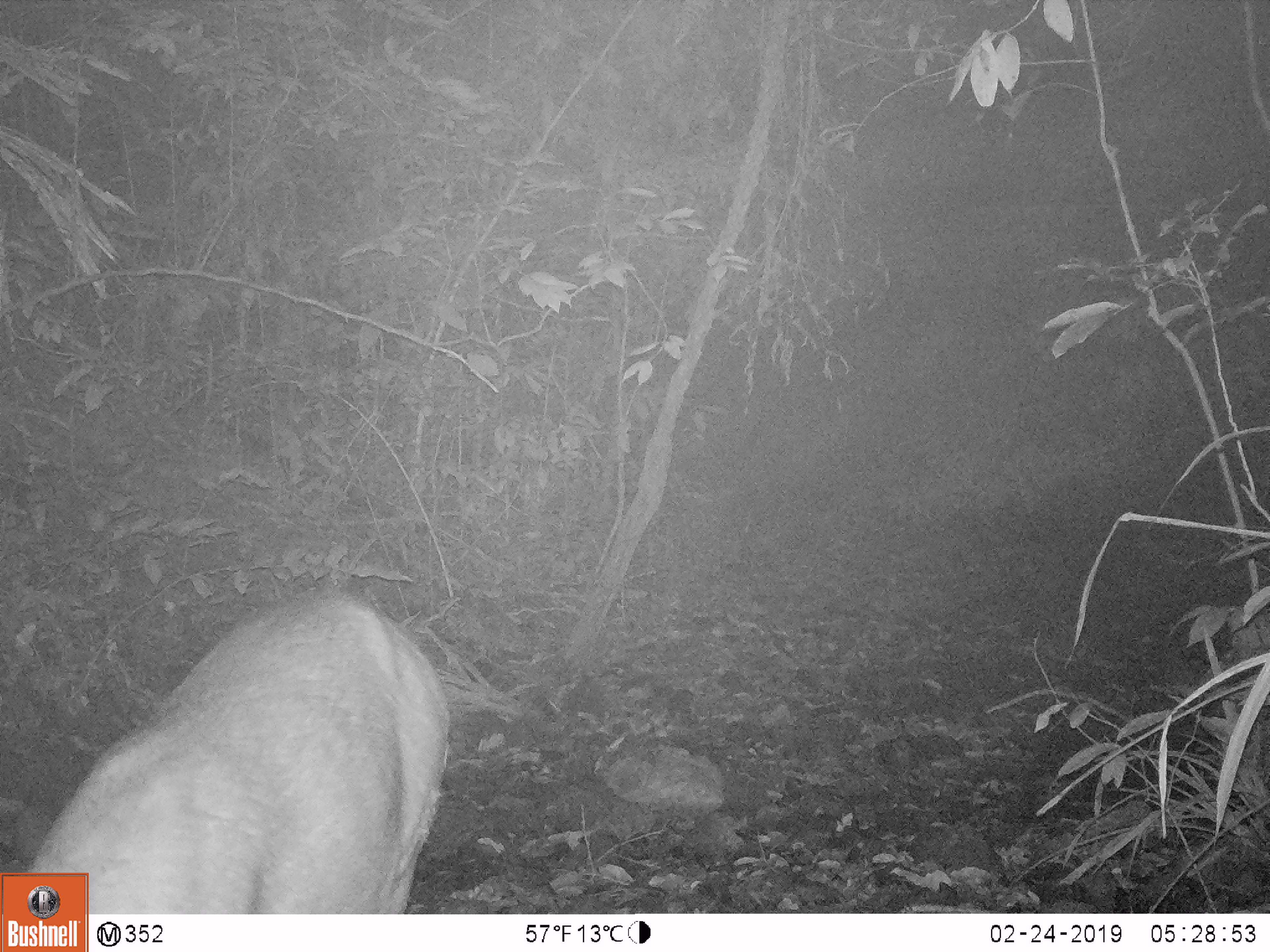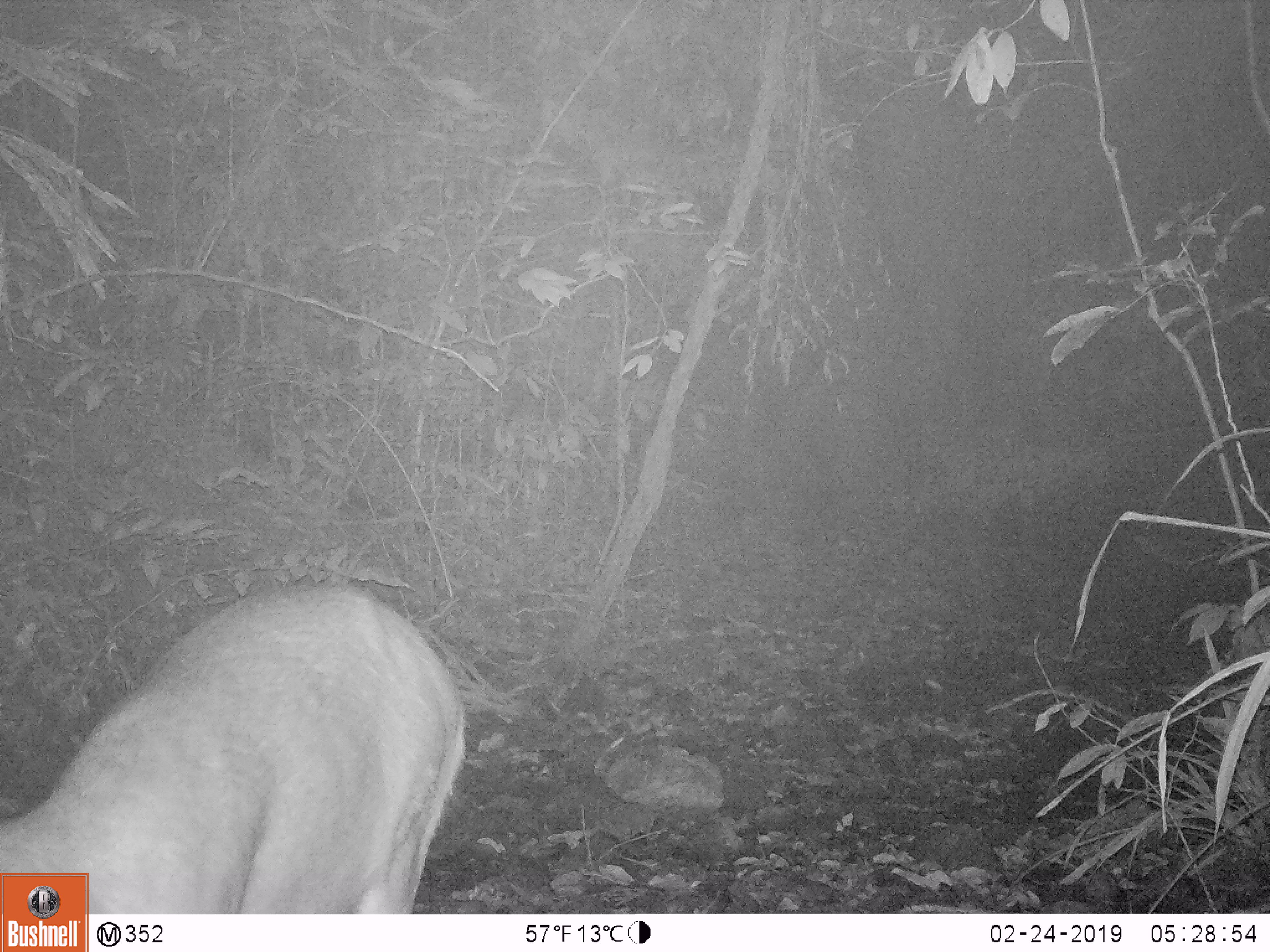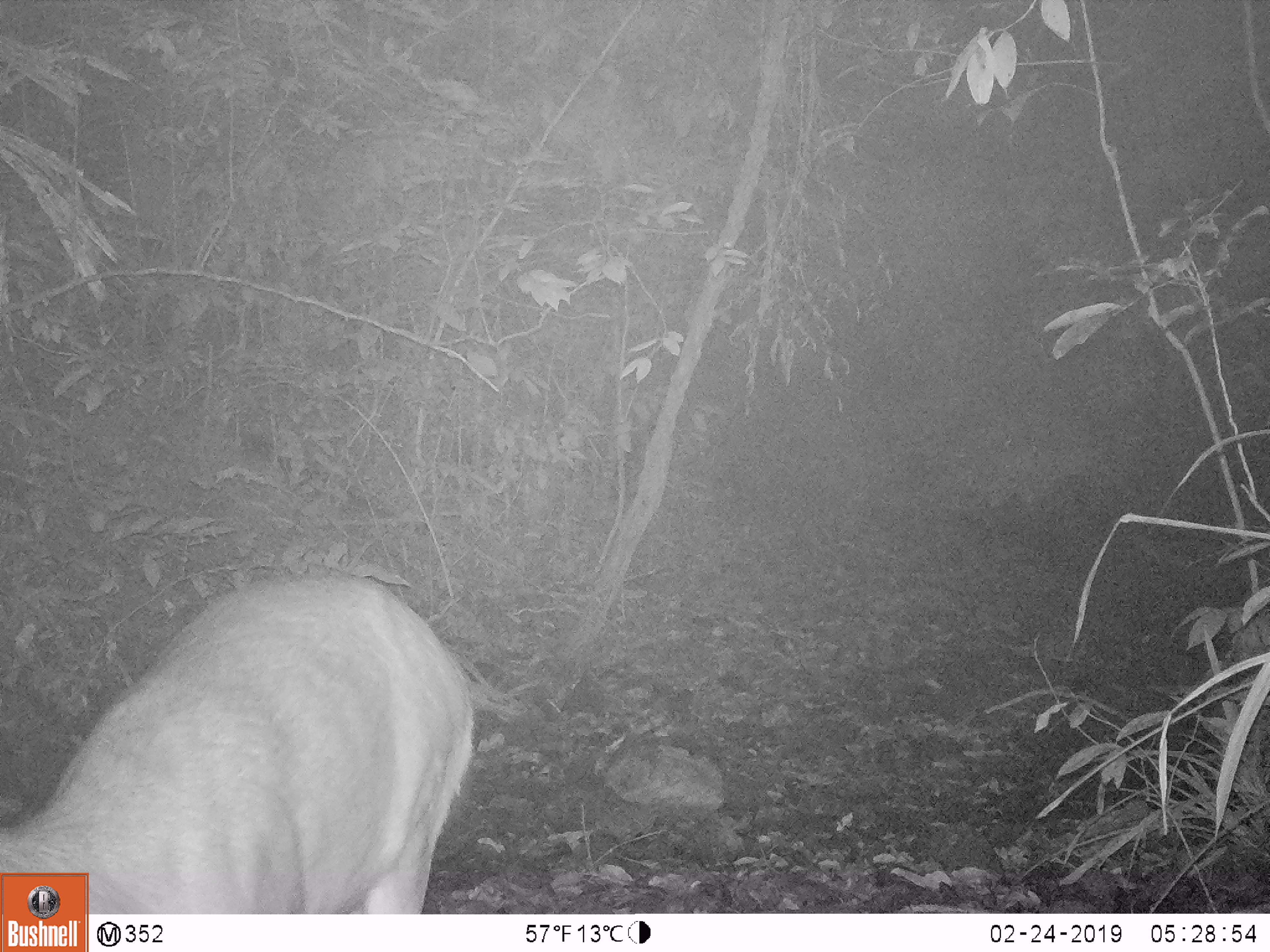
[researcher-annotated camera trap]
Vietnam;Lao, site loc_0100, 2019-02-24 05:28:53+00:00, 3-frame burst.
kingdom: Animalia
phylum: Chordata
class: Mammalia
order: Artiodactyla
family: Cervidae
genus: Rusa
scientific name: Rusa unicolor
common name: sambar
Sambar (Rusa unicolor). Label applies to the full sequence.